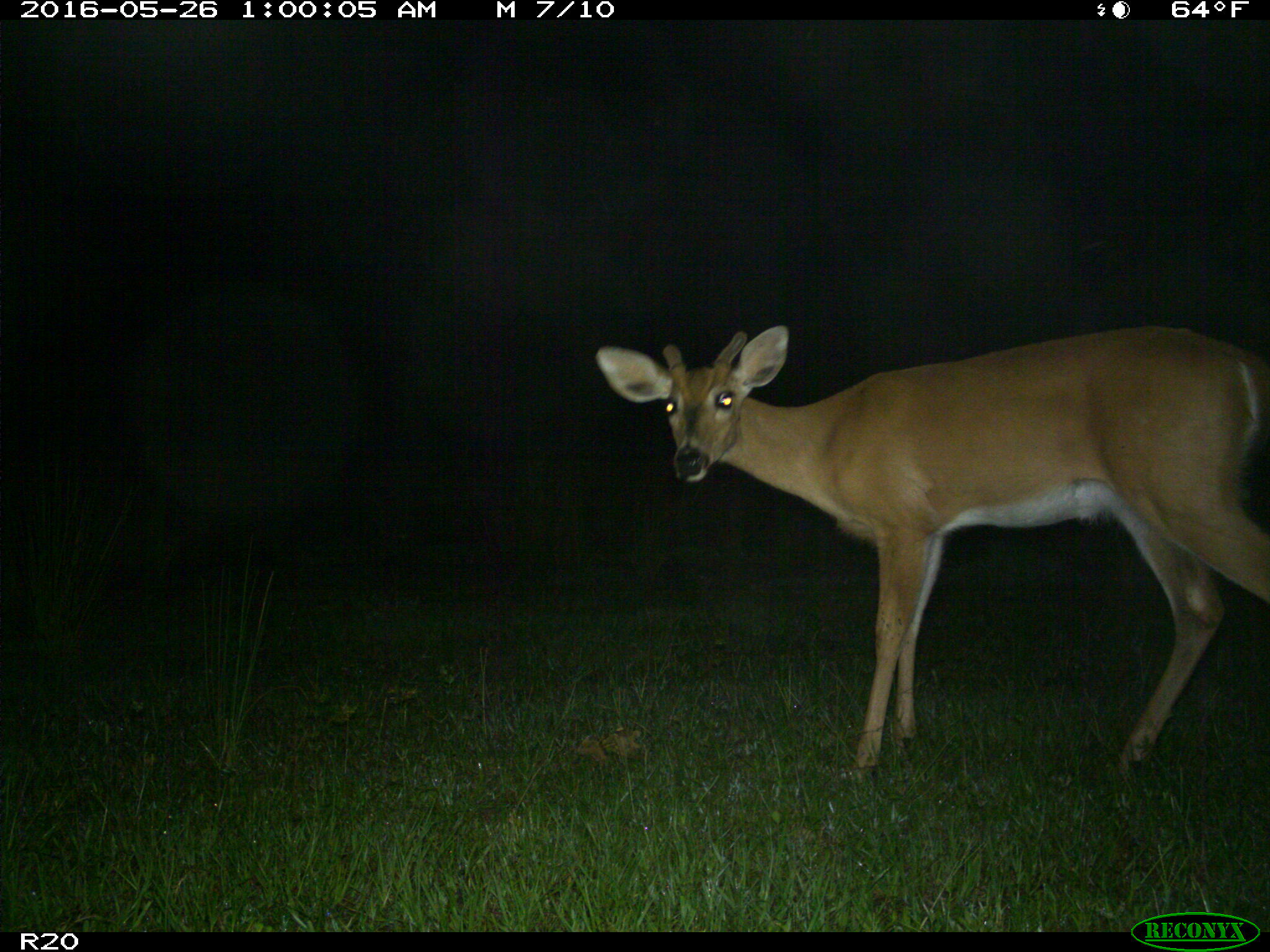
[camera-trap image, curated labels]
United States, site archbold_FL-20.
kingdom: Animalia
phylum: Chordata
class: Mammalia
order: Artiodactyla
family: Cervidae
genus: Odocoileus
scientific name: Odocoileus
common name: deer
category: unidentified deer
Unidentified deer (deer) (Odocoileus).